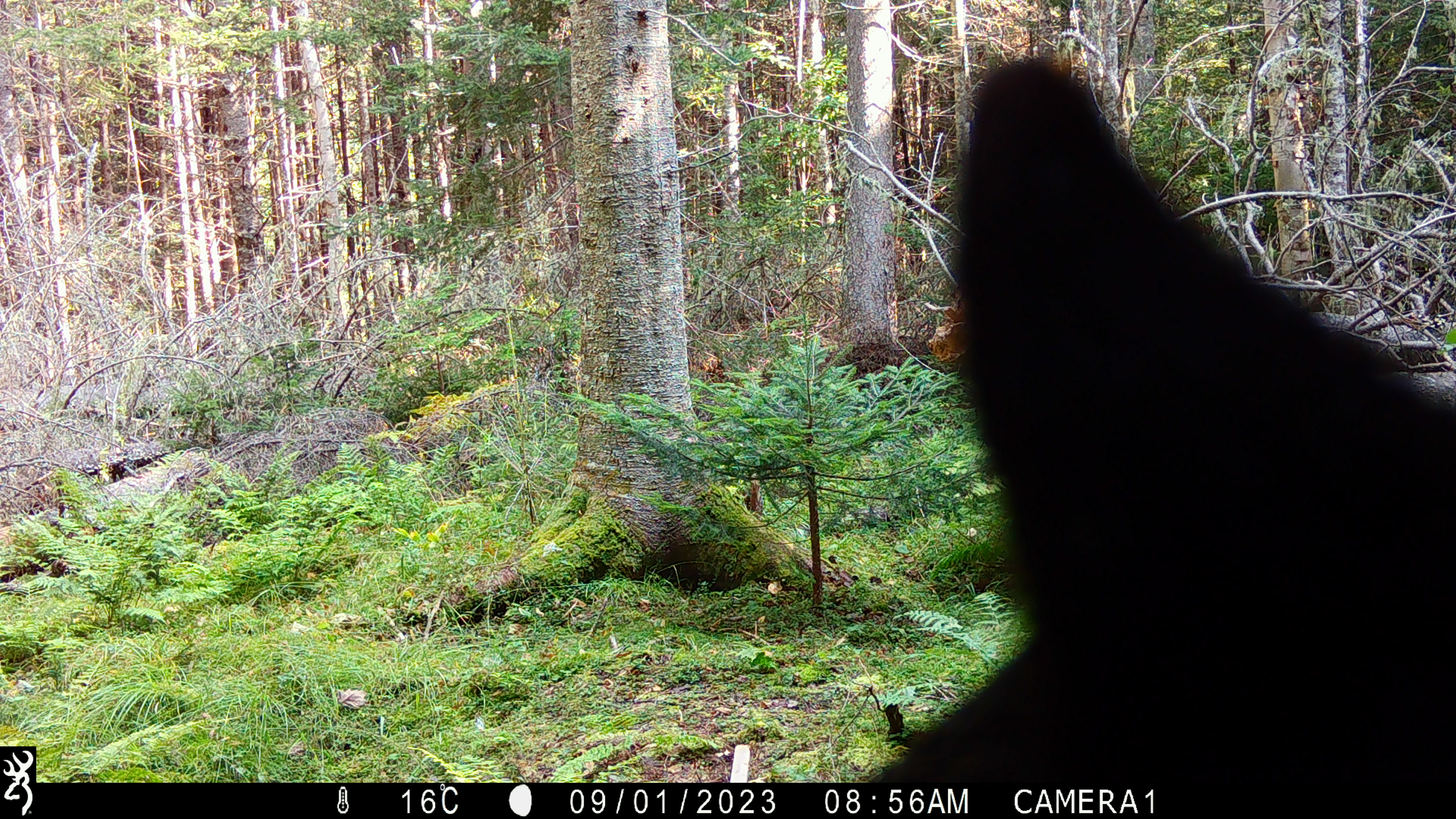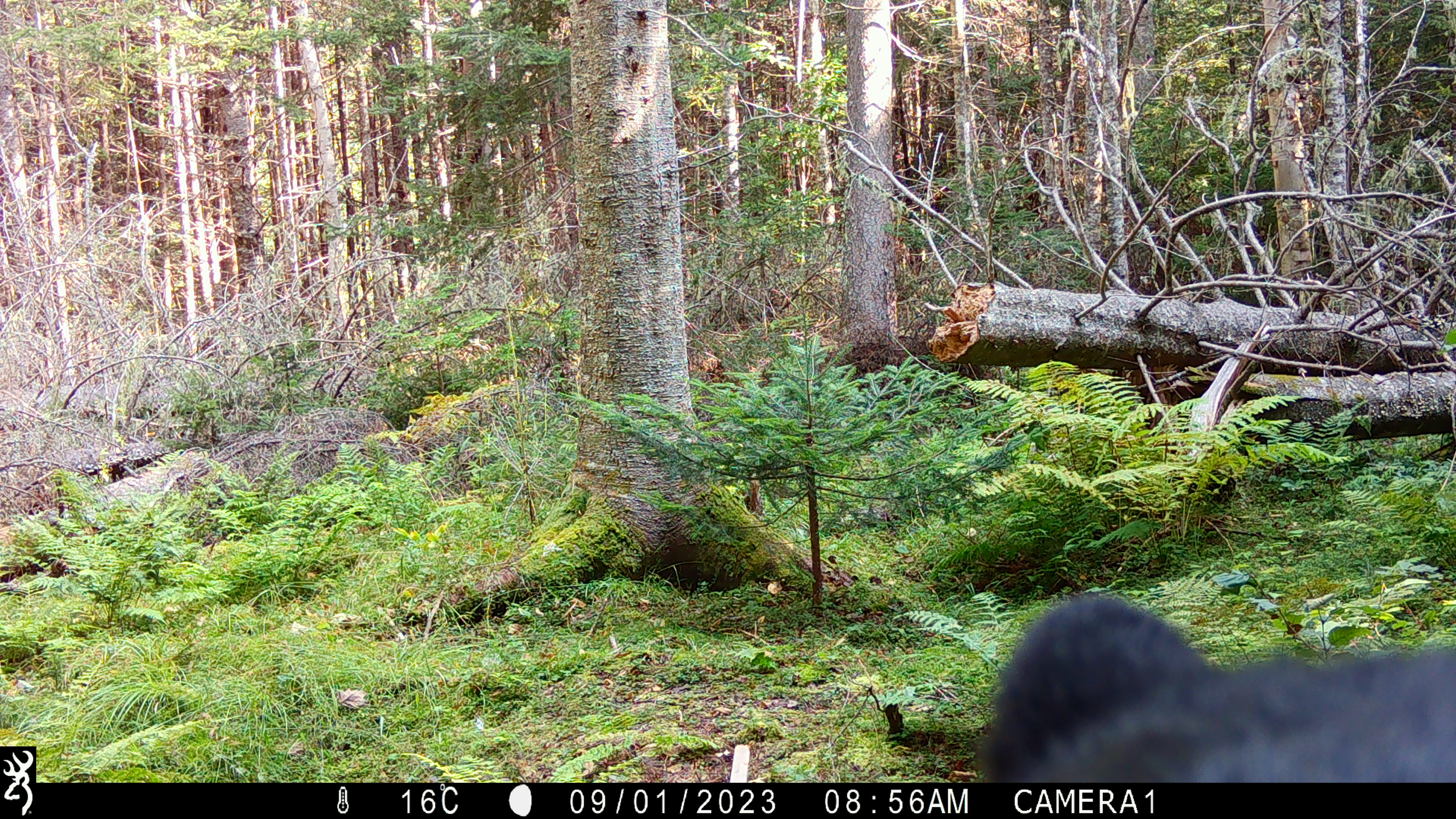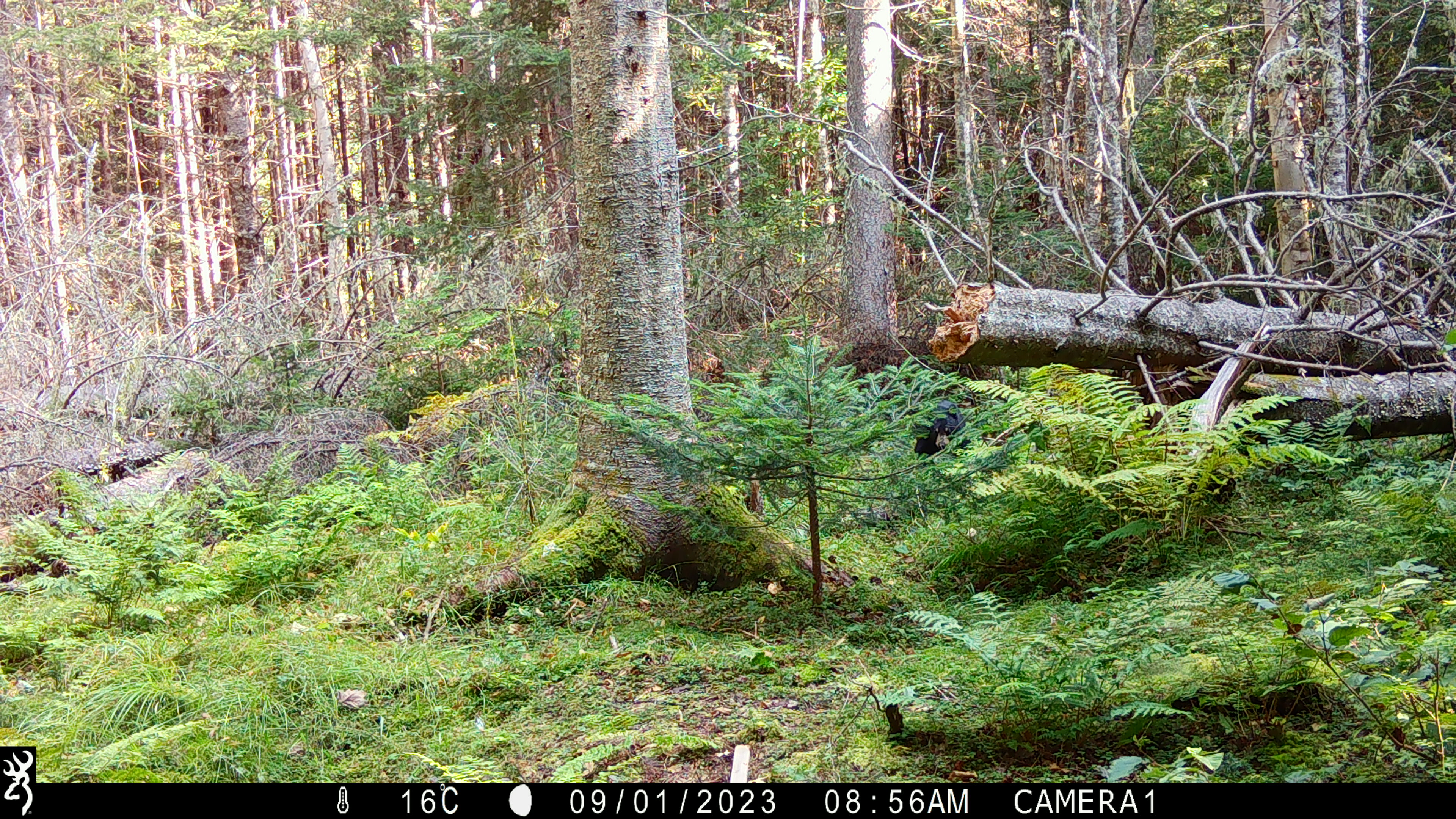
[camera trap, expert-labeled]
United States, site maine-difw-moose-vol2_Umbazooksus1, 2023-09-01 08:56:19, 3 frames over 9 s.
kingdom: Animalia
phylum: Chordata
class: Mammalia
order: Carnivora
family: Ursidae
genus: Ursus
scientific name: Ursus americanus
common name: black bear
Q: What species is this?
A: Black bear (Ursus americanus).